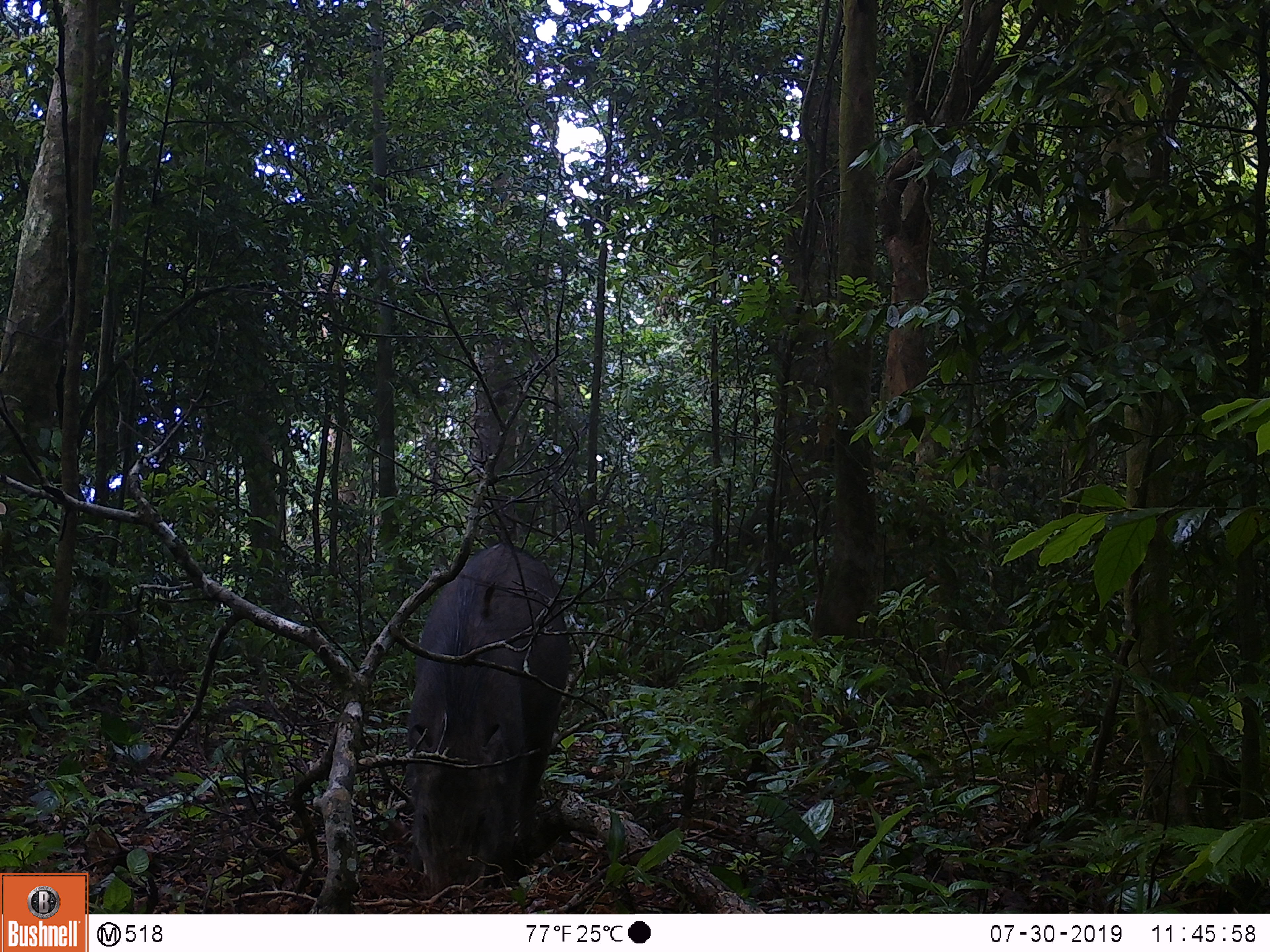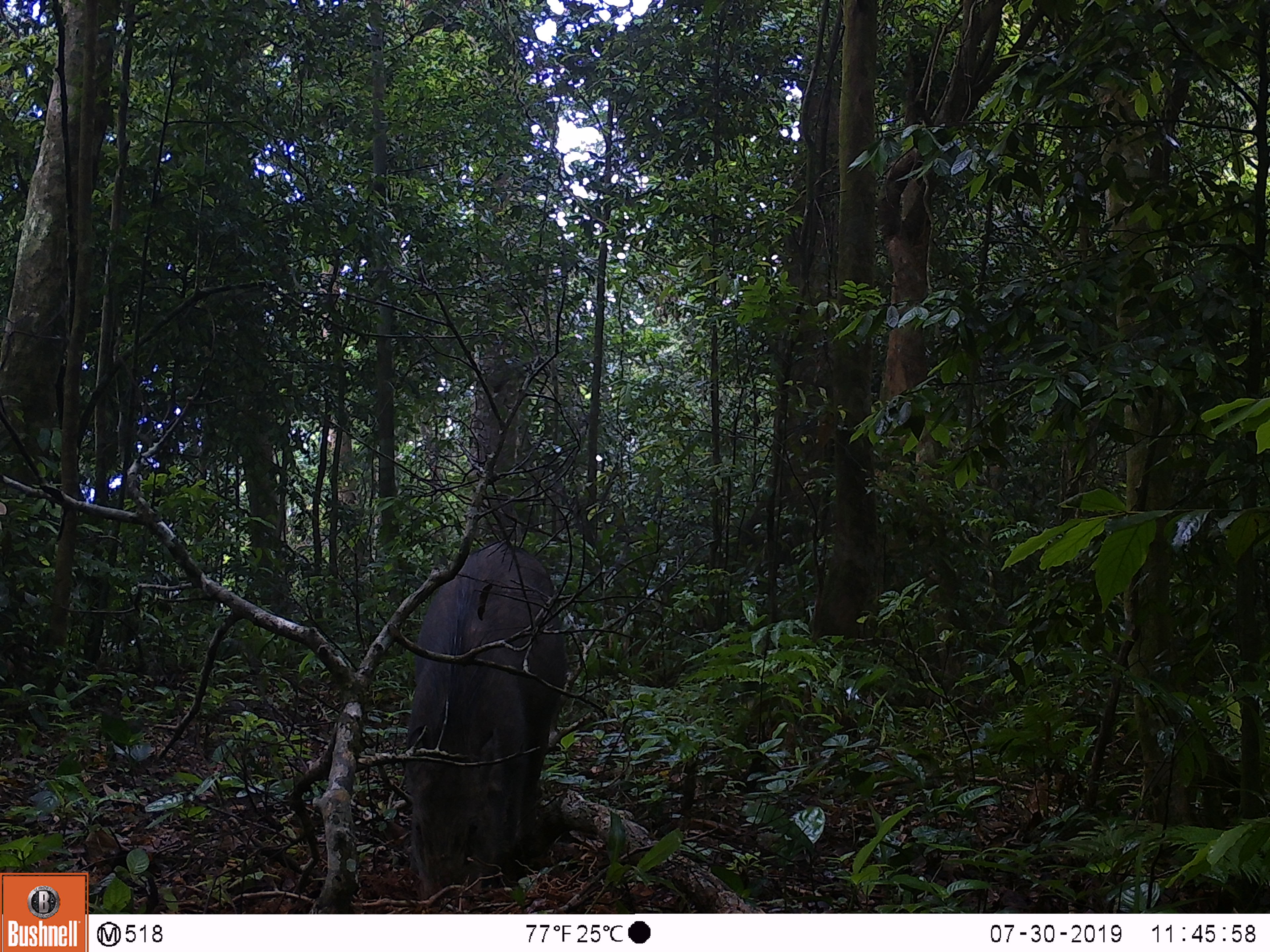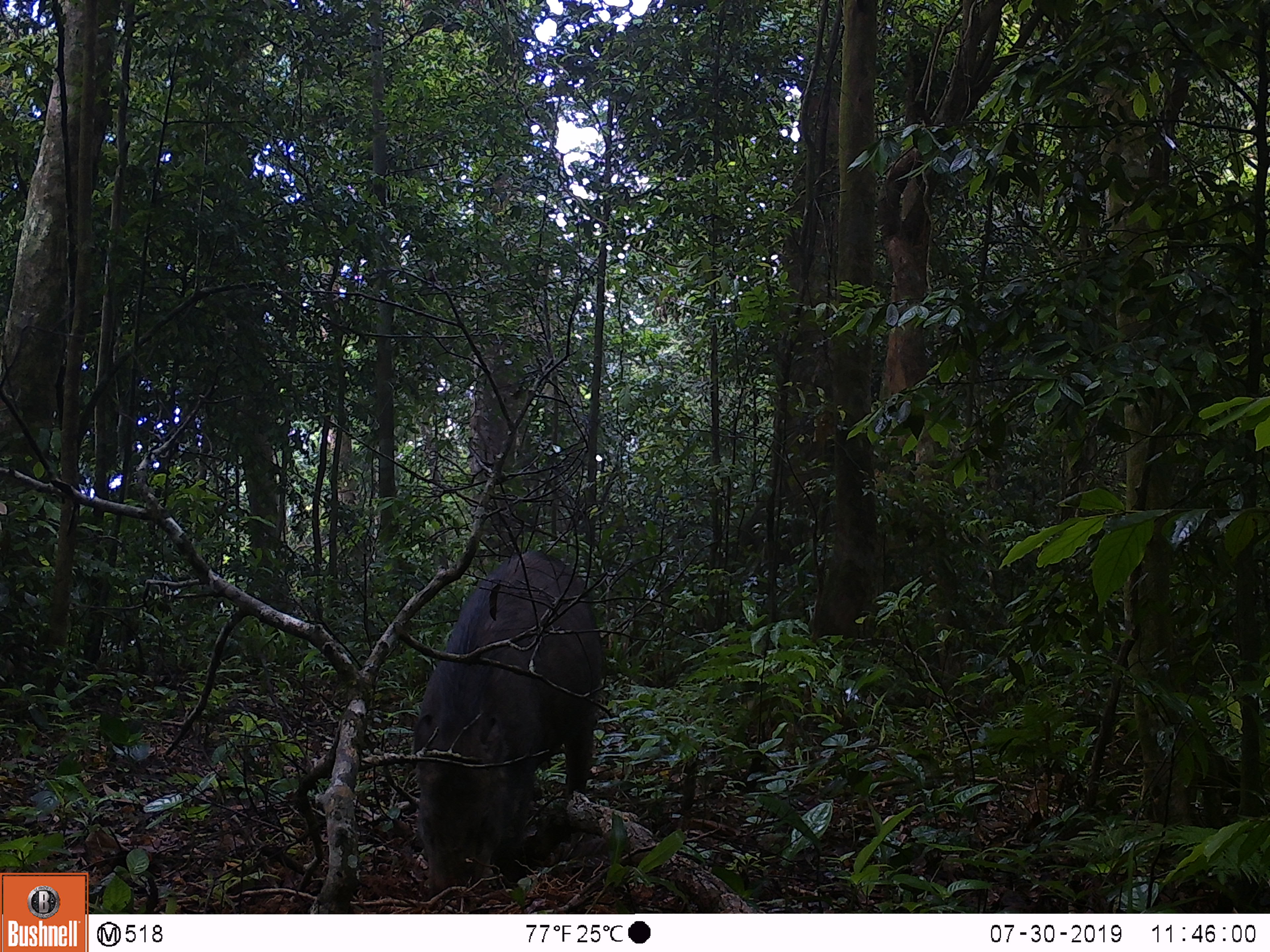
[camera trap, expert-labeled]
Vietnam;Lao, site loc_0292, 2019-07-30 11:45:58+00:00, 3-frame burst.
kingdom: Animalia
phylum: Chordata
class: Mammalia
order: Artiodactyla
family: Suidae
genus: Sus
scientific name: Sus scrofa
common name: eurasian wild pig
Eurasian wild pig (Sus scrofa). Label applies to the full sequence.